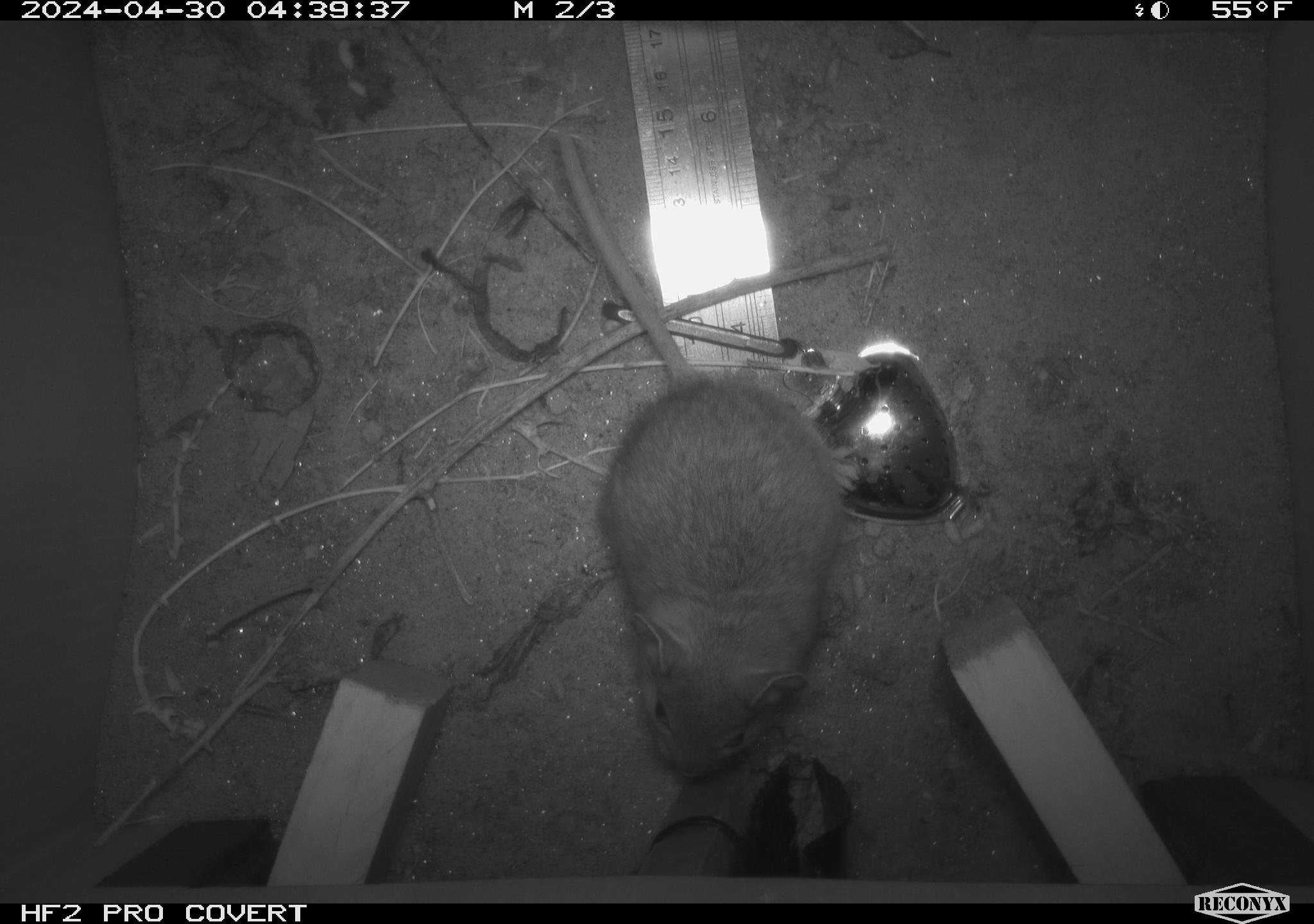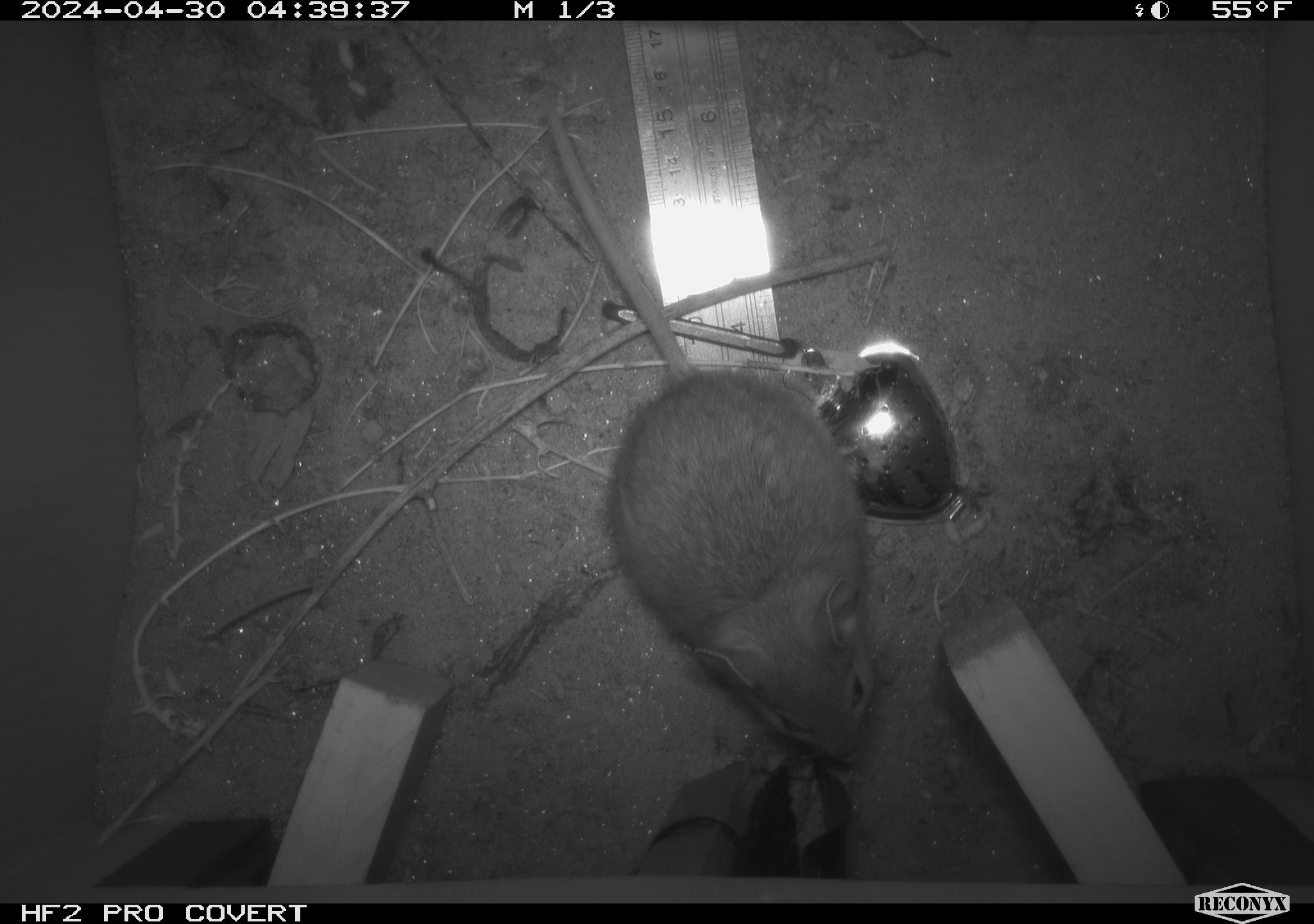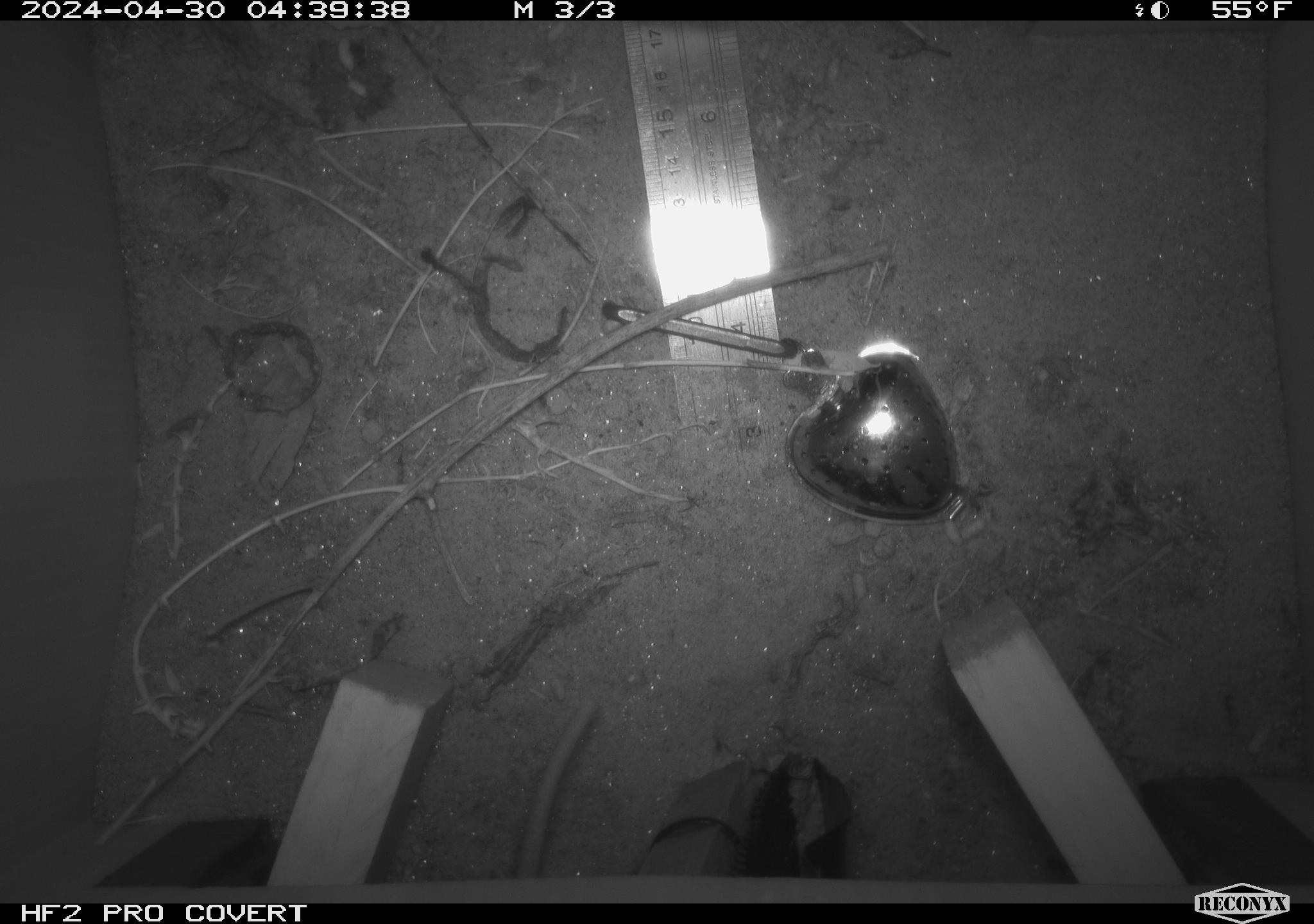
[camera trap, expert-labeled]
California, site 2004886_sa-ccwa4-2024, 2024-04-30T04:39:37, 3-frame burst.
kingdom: Animalia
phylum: Chordata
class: Mammalia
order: Rodentia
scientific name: Rodentia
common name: woodrat or rat or mouse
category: woodrat or rat or mouse species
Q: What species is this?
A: Woodrat or rat or mouse species (woodrat or rat or mouse) (Rodentia).